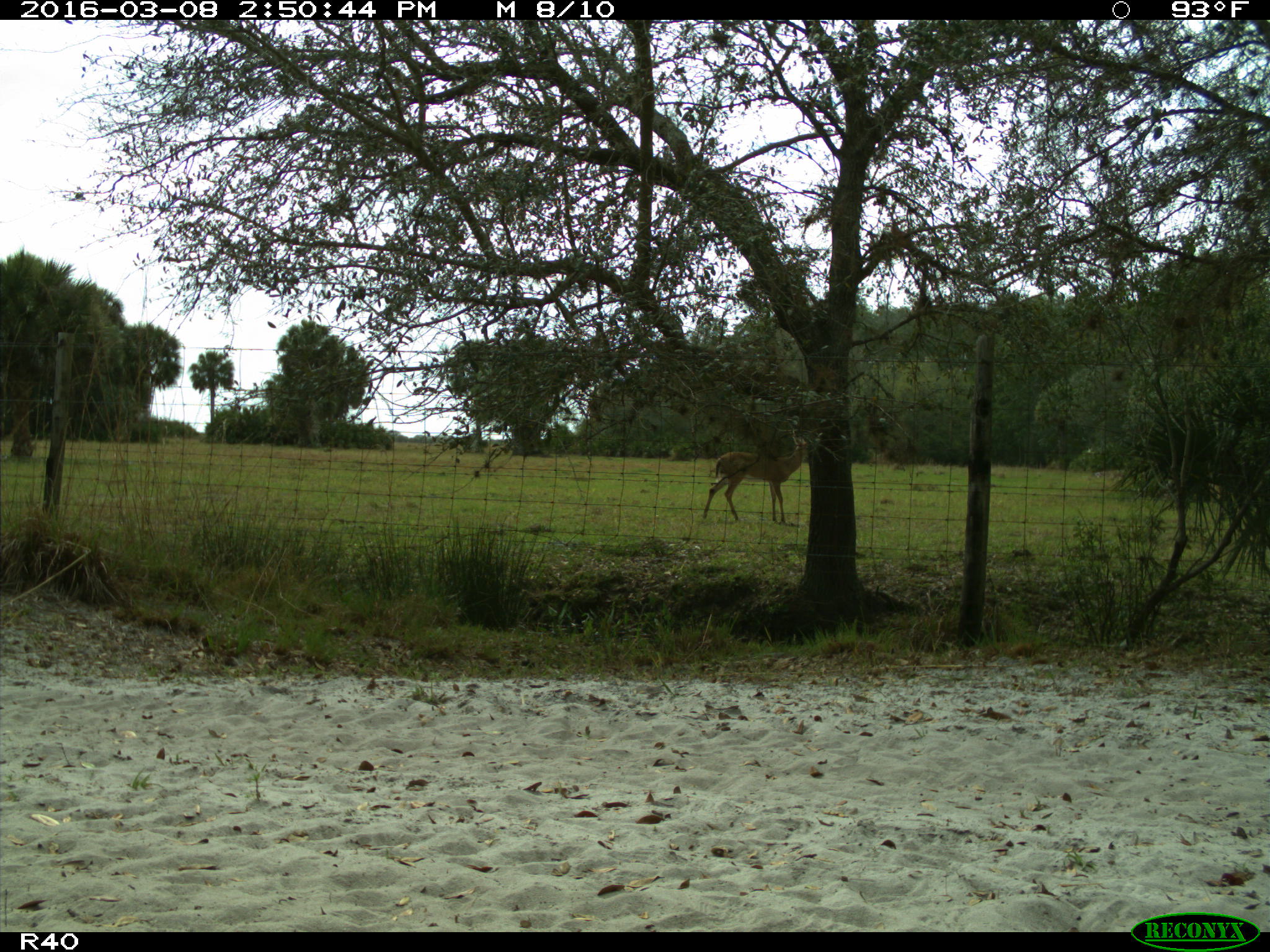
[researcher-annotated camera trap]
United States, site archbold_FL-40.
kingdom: Animalia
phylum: Chordata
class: Mammalia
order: Artiodactyla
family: Cervidae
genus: Odocoileus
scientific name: Odocoileus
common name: deer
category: unidentified deer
Unidentified deer (deer) (Odocoileus).